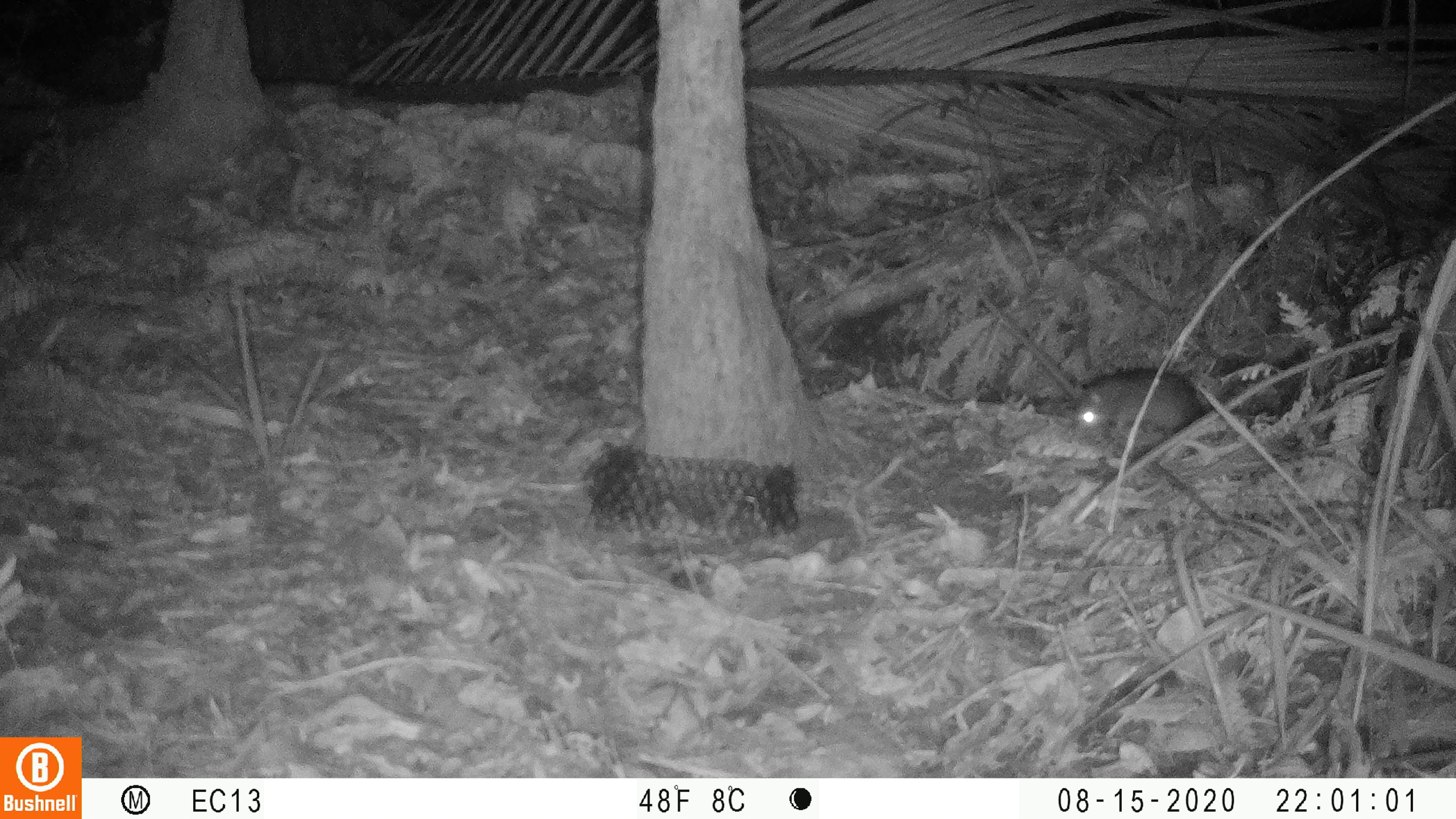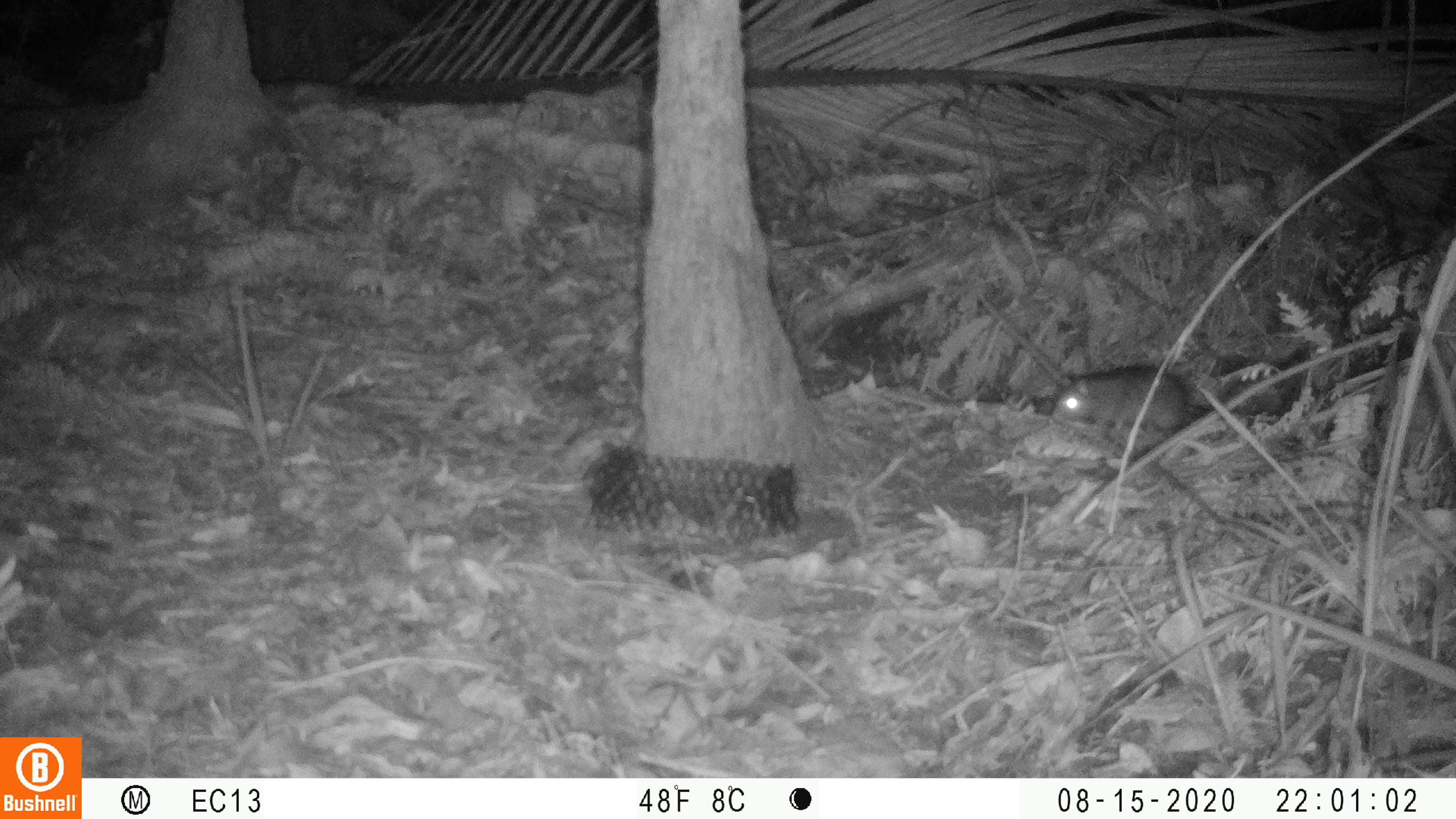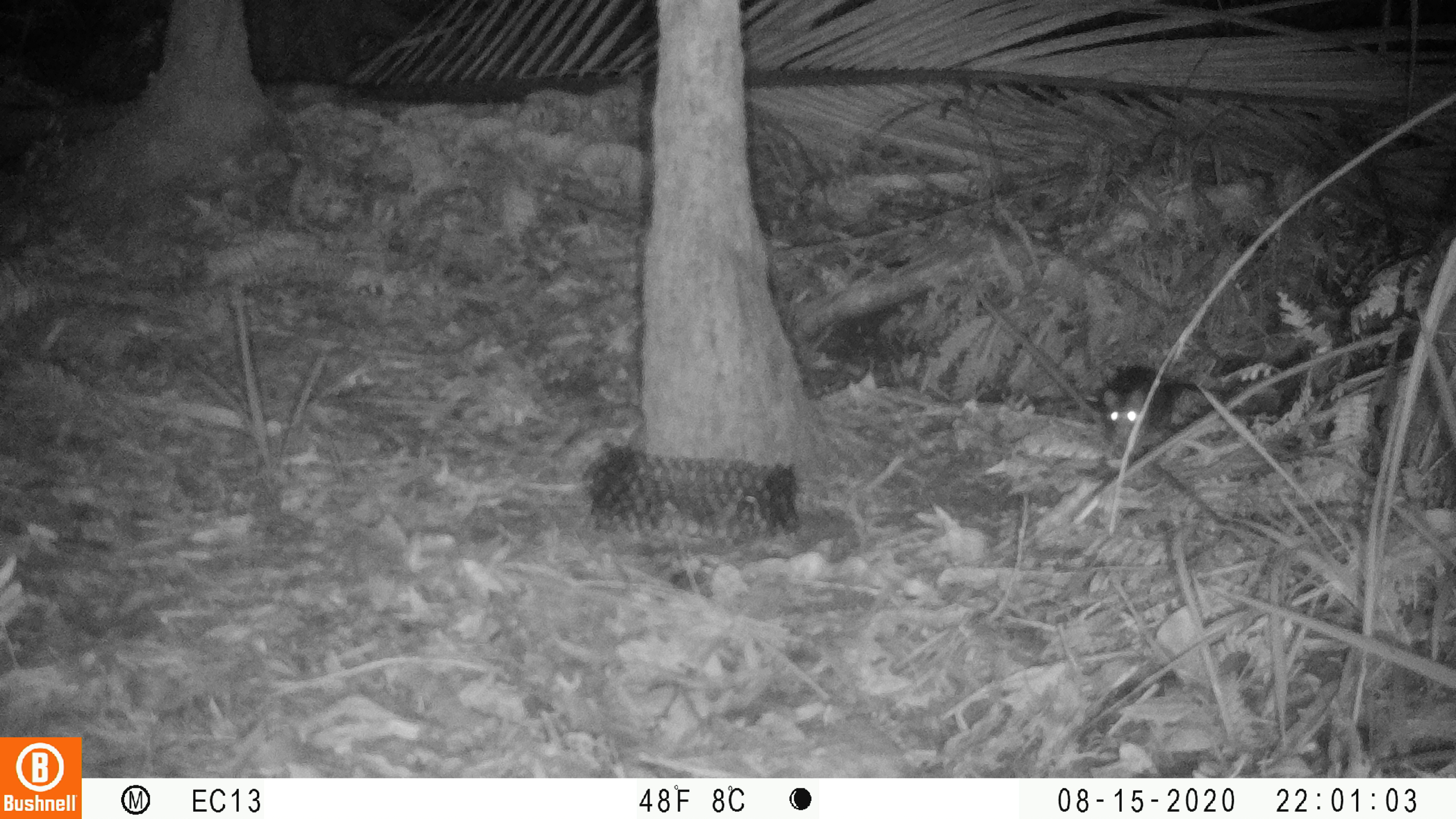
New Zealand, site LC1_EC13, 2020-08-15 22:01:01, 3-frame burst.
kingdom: Animalia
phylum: Chordata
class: Mammalia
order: Rodentia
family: Muridae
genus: Rattus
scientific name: Rattus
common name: rat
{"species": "rat (Rattus)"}